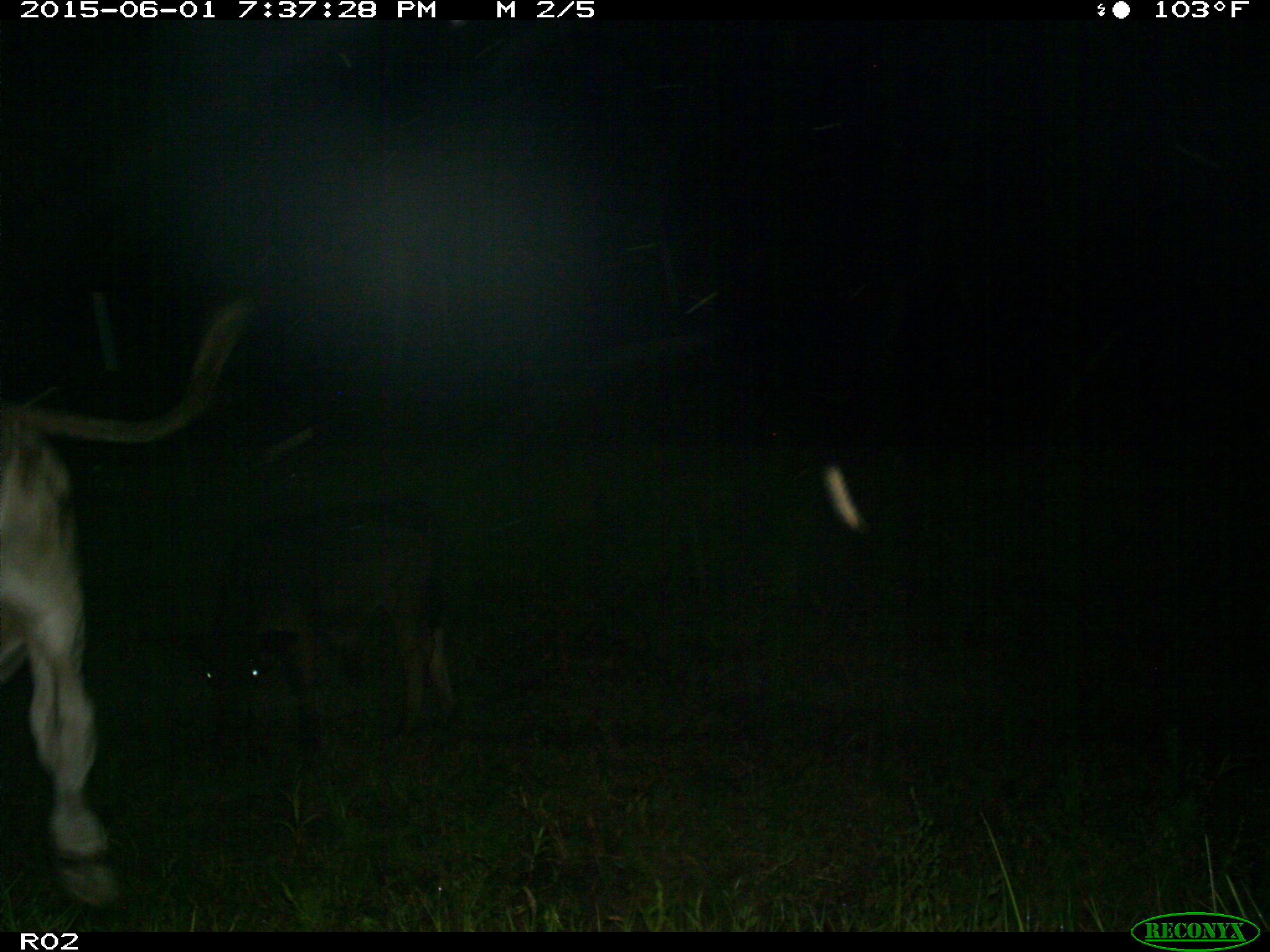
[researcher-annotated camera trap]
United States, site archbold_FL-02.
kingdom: Animalia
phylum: Chordata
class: Mammalia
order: Artiodactyla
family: Bovidae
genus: Bos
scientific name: Bos taurus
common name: domestic cow